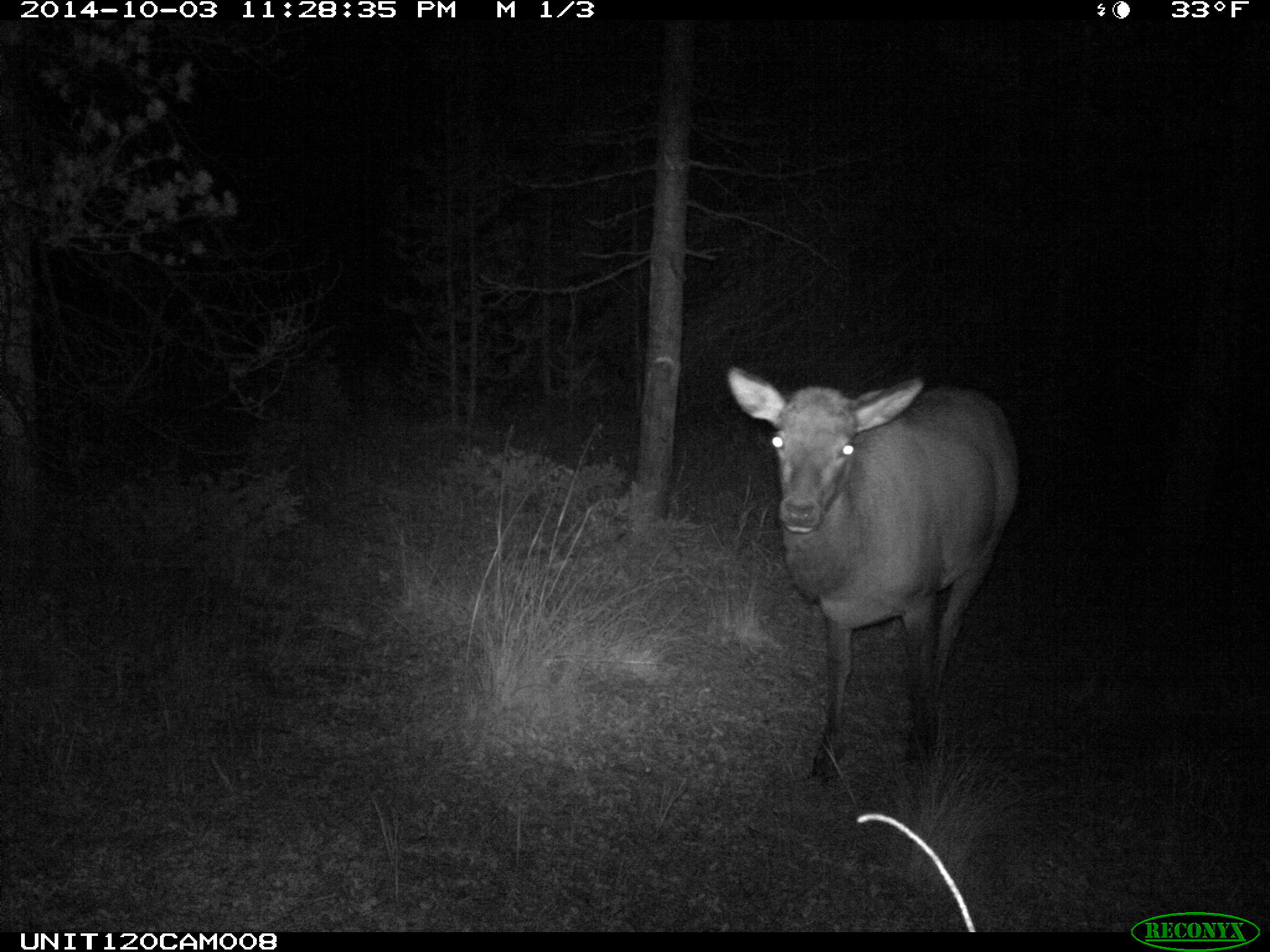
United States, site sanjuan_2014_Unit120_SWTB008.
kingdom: Animalia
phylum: Chordata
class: Mammalia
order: Artiodactyla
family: Cervidae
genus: Cervus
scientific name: Cervus elaphus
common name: red deer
Cervus elaphus (red deer).